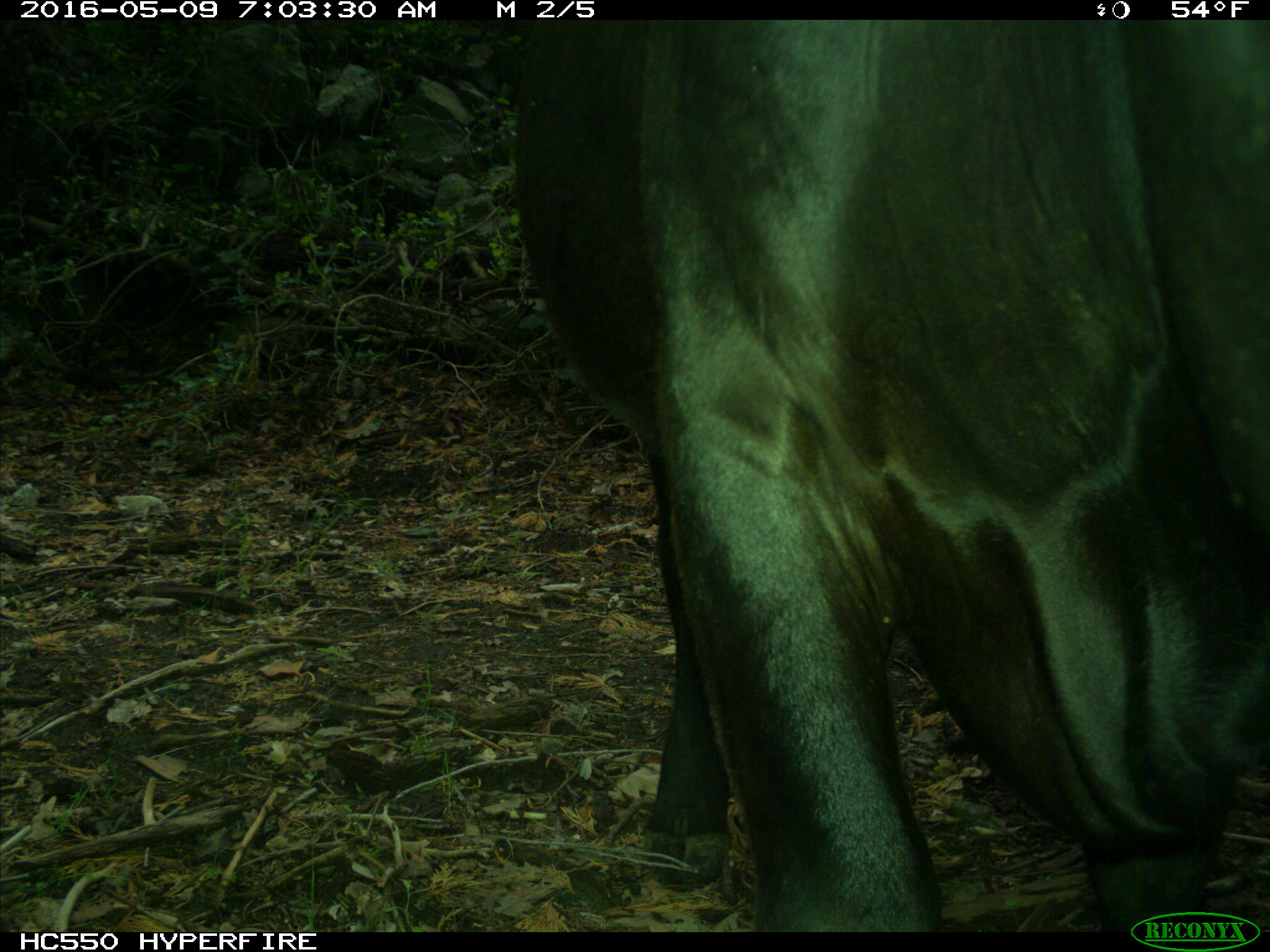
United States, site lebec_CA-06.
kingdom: Animalia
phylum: Chordata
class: Mammalia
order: Artiodactyla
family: Bovidae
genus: Bos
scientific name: Bos taurus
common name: domestic cow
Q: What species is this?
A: Bos taurus (domestic cow).